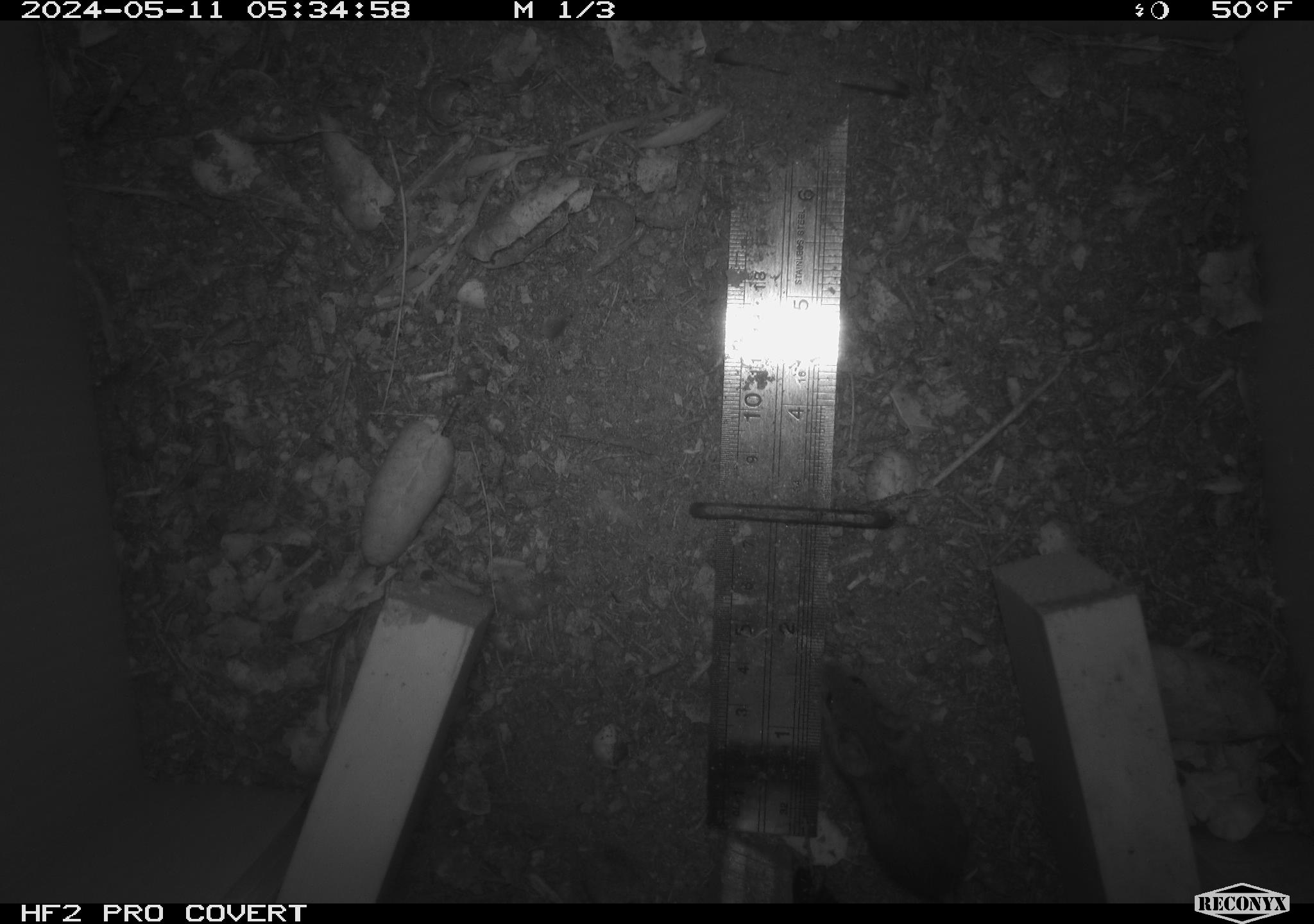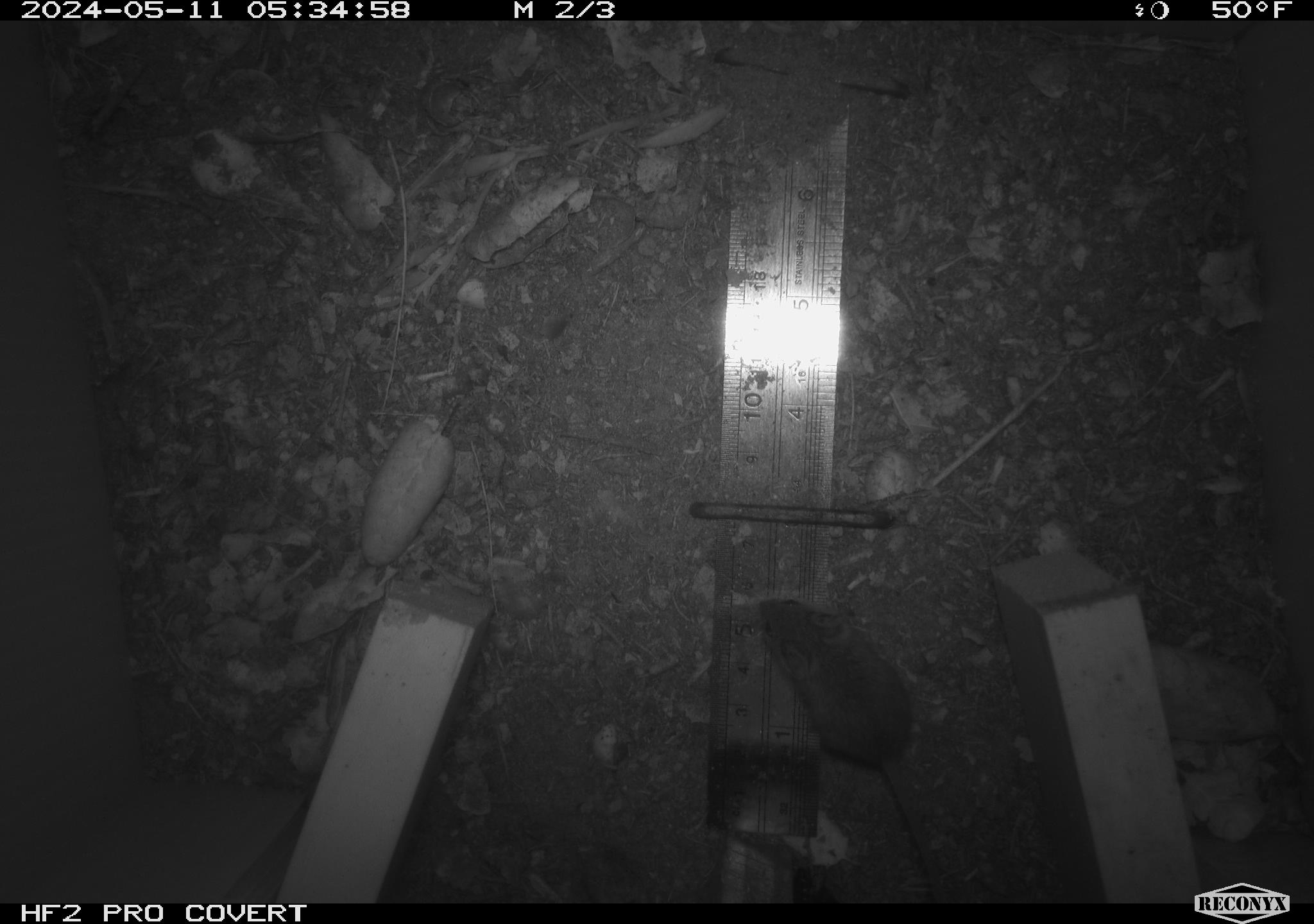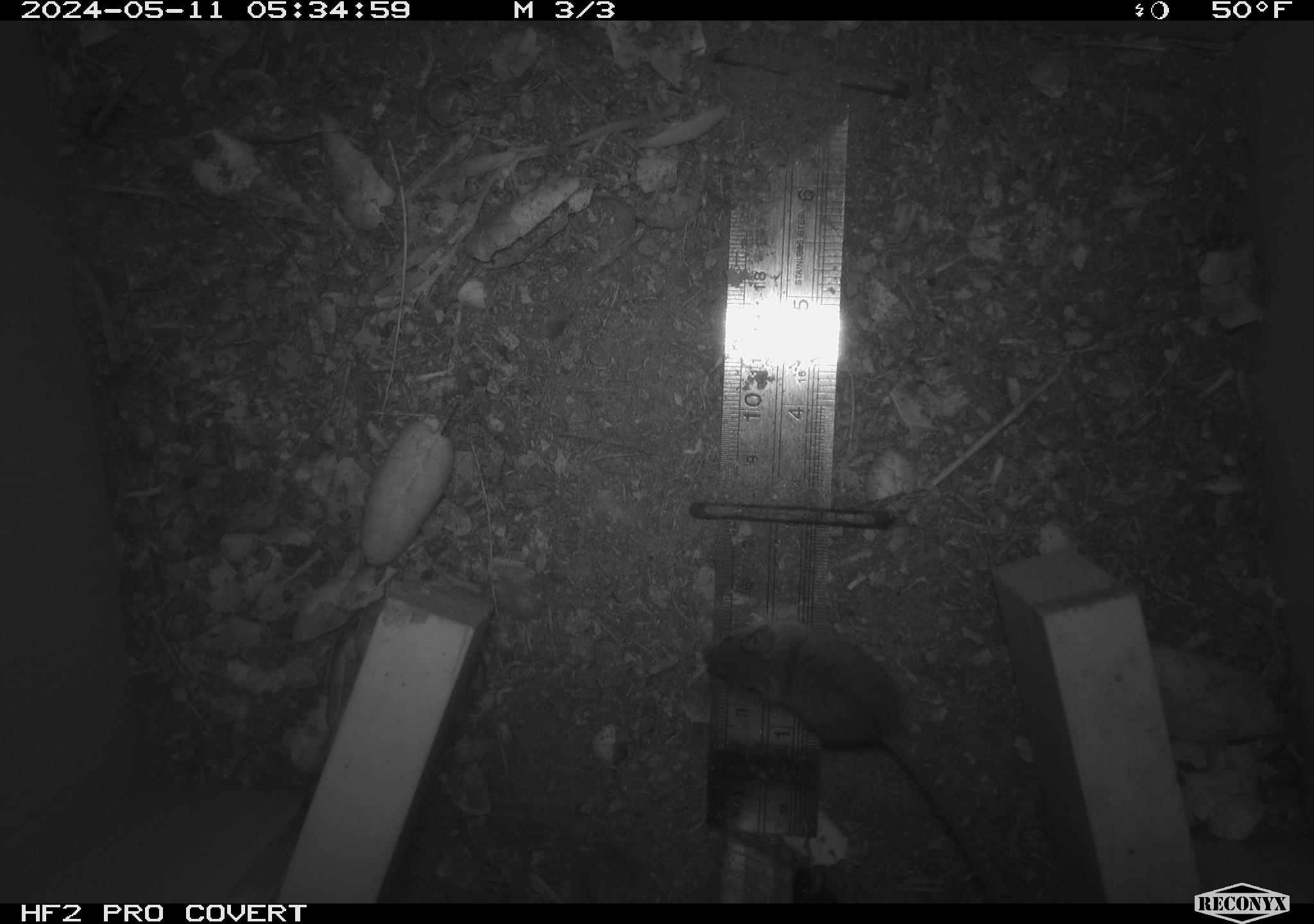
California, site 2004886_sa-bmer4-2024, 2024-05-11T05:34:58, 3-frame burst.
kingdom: Animalia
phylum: Chordata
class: Mammalia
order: Rodentia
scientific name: Rodentia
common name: mouse species